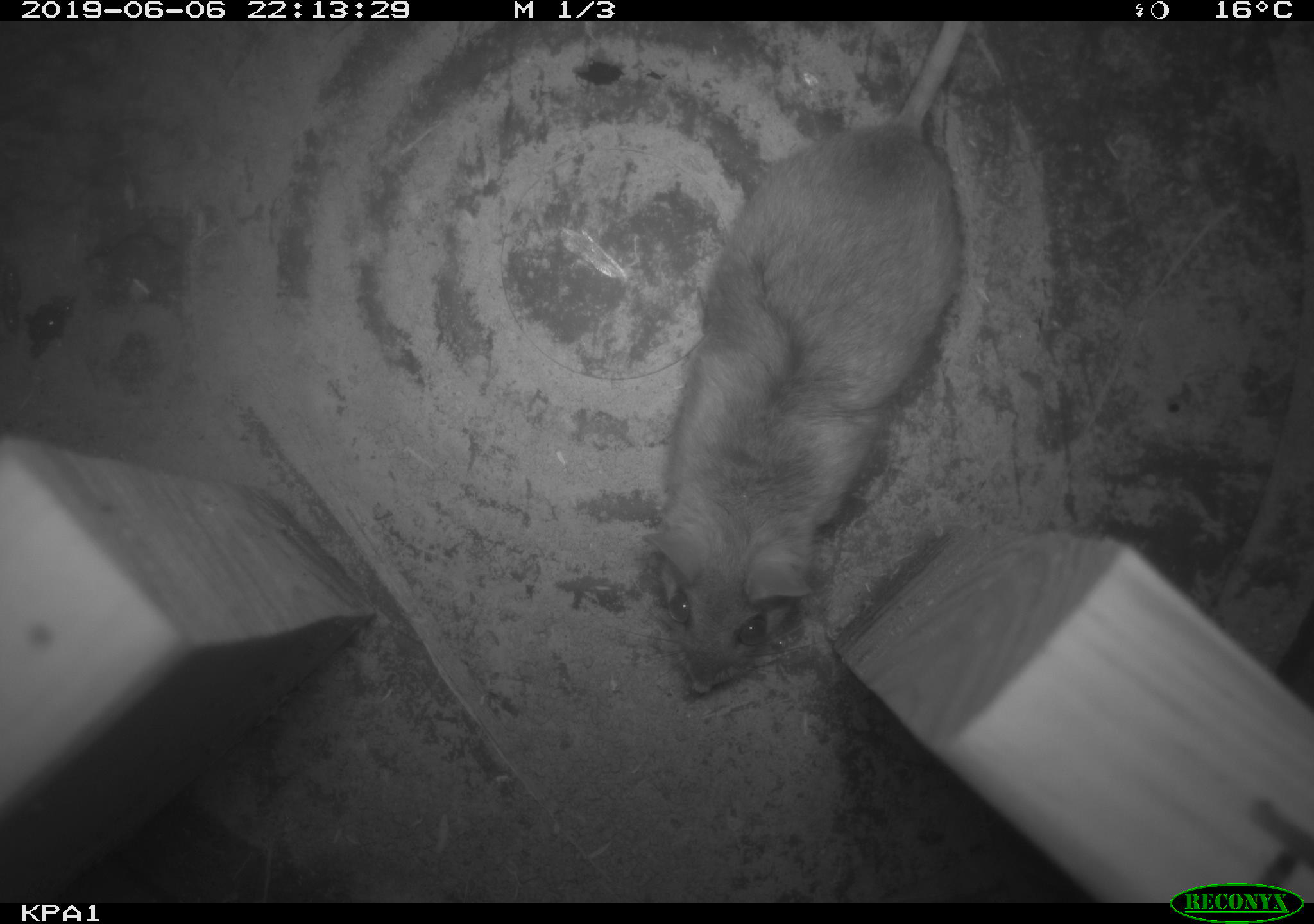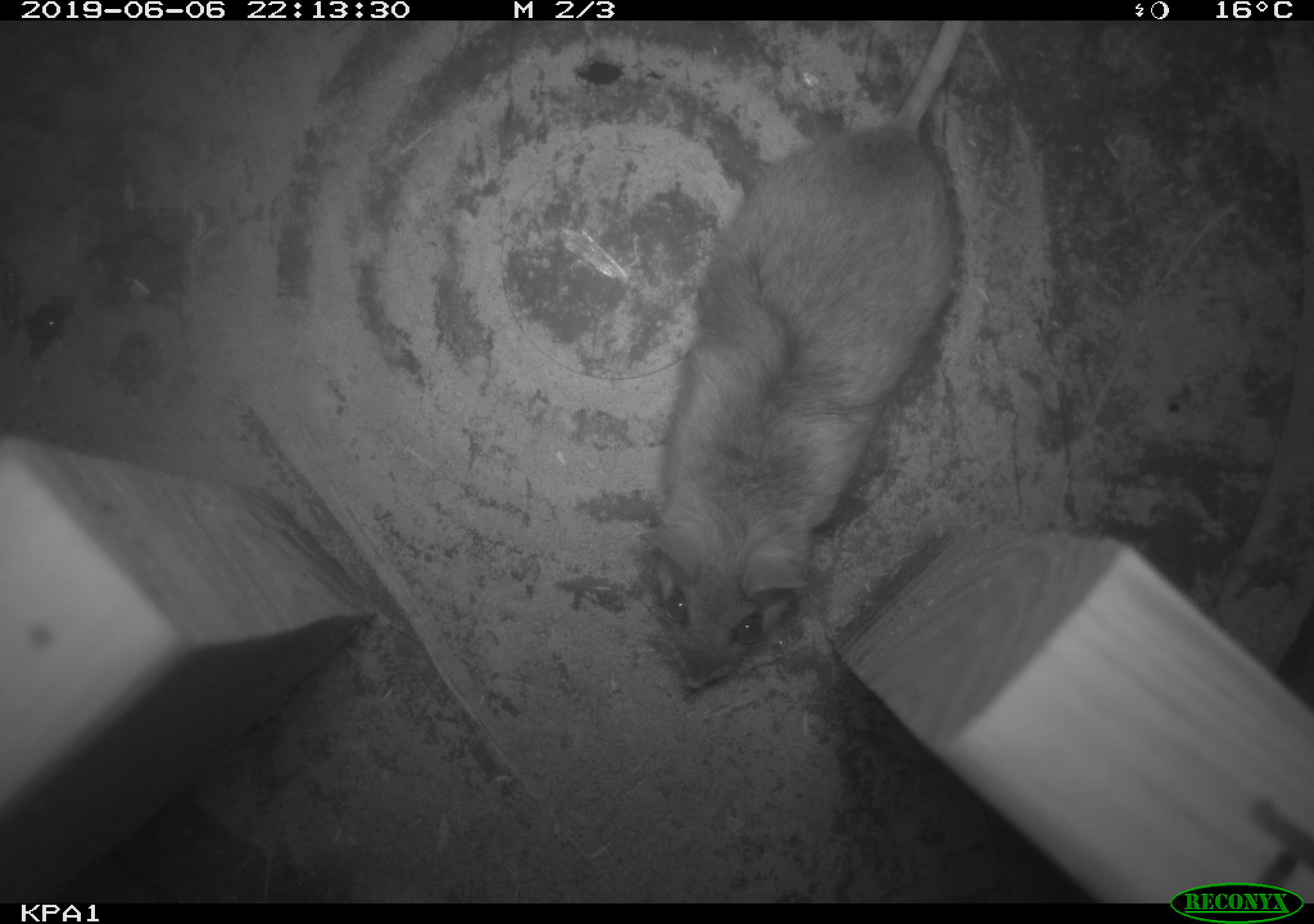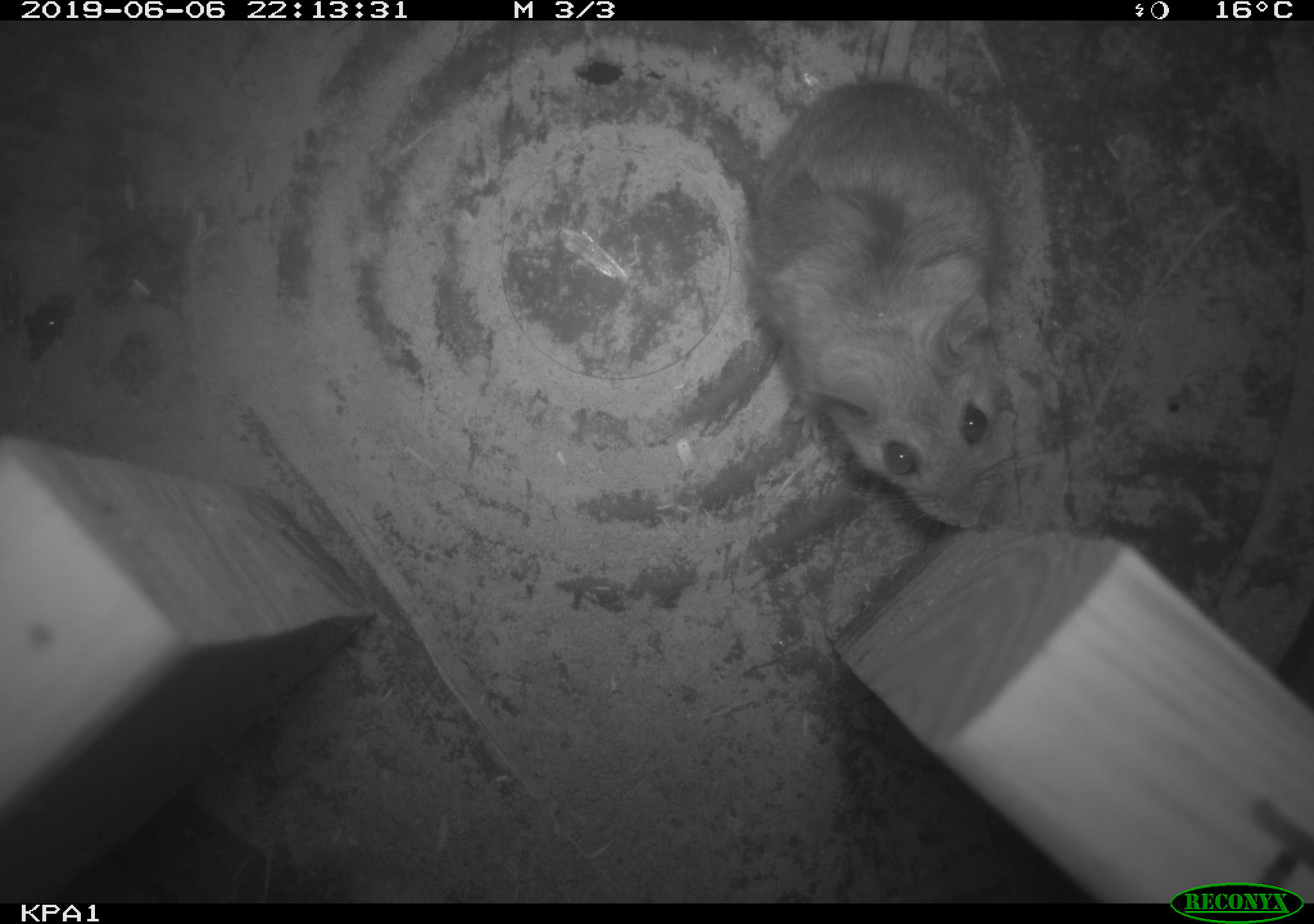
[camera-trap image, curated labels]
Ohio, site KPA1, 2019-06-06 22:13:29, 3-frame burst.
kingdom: Animalia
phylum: Chordata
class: Mammalia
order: Rodentia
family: Cricetidae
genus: Peromyscus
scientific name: Peromyscus leucopus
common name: white-footed mouse